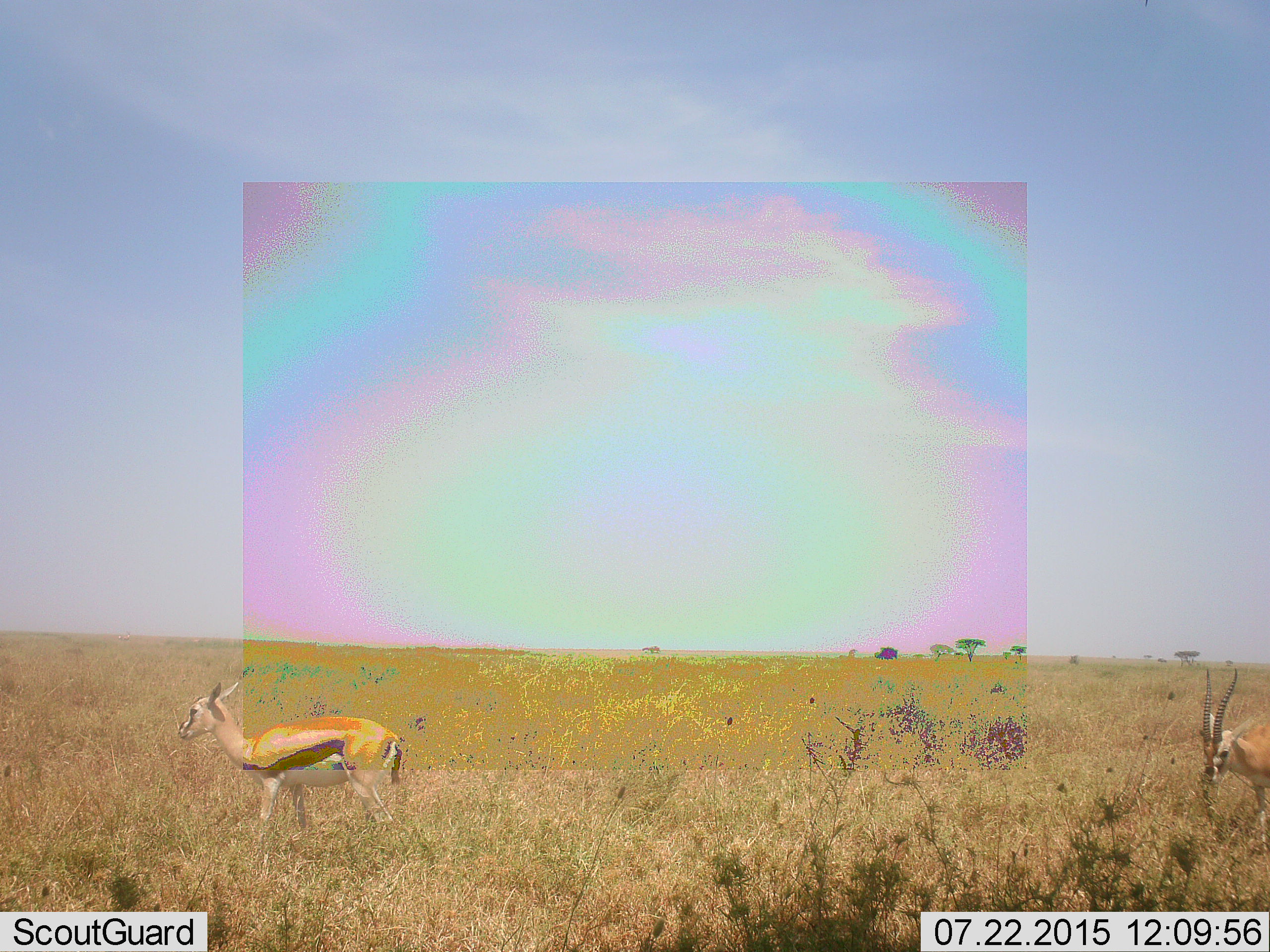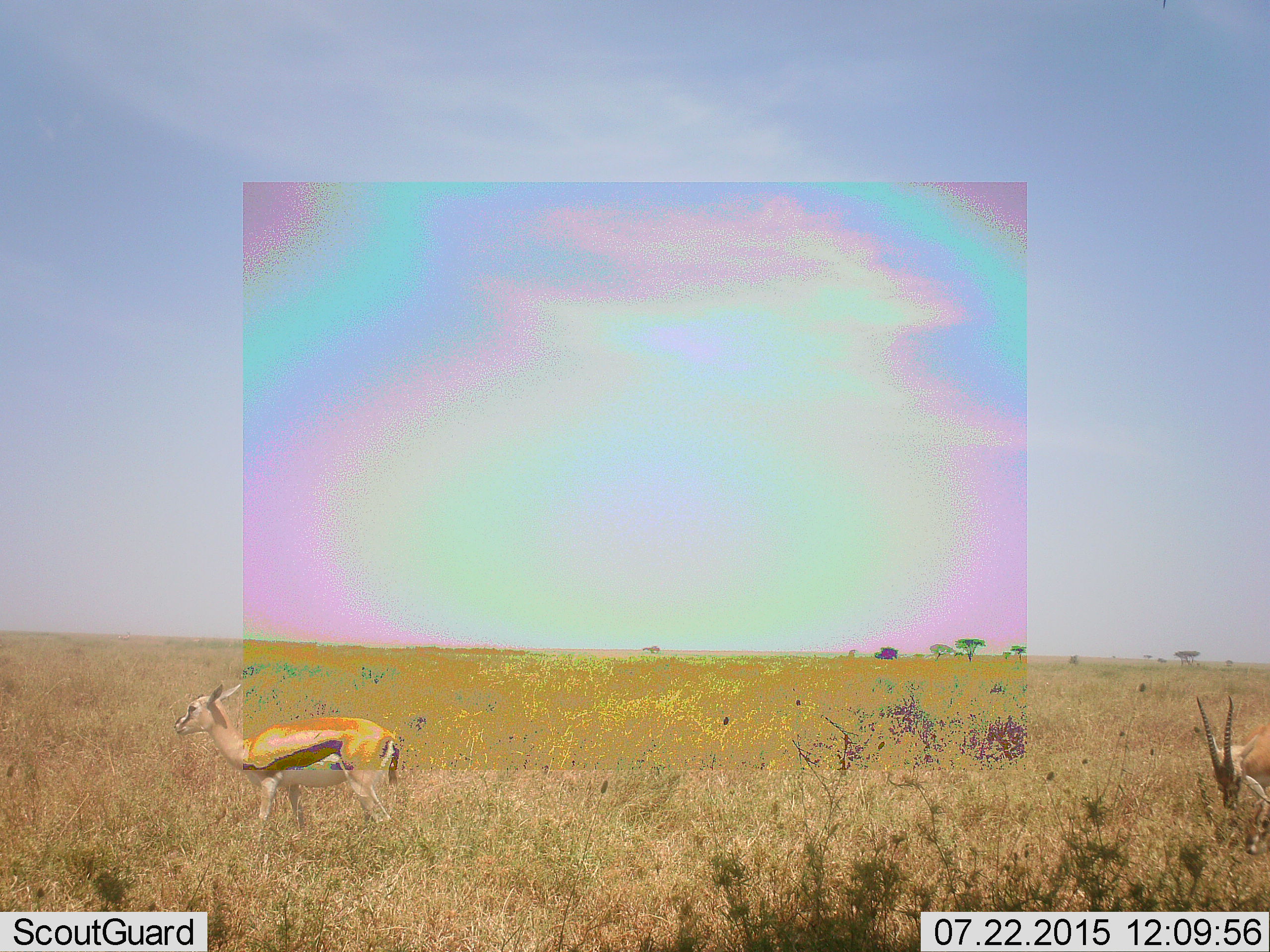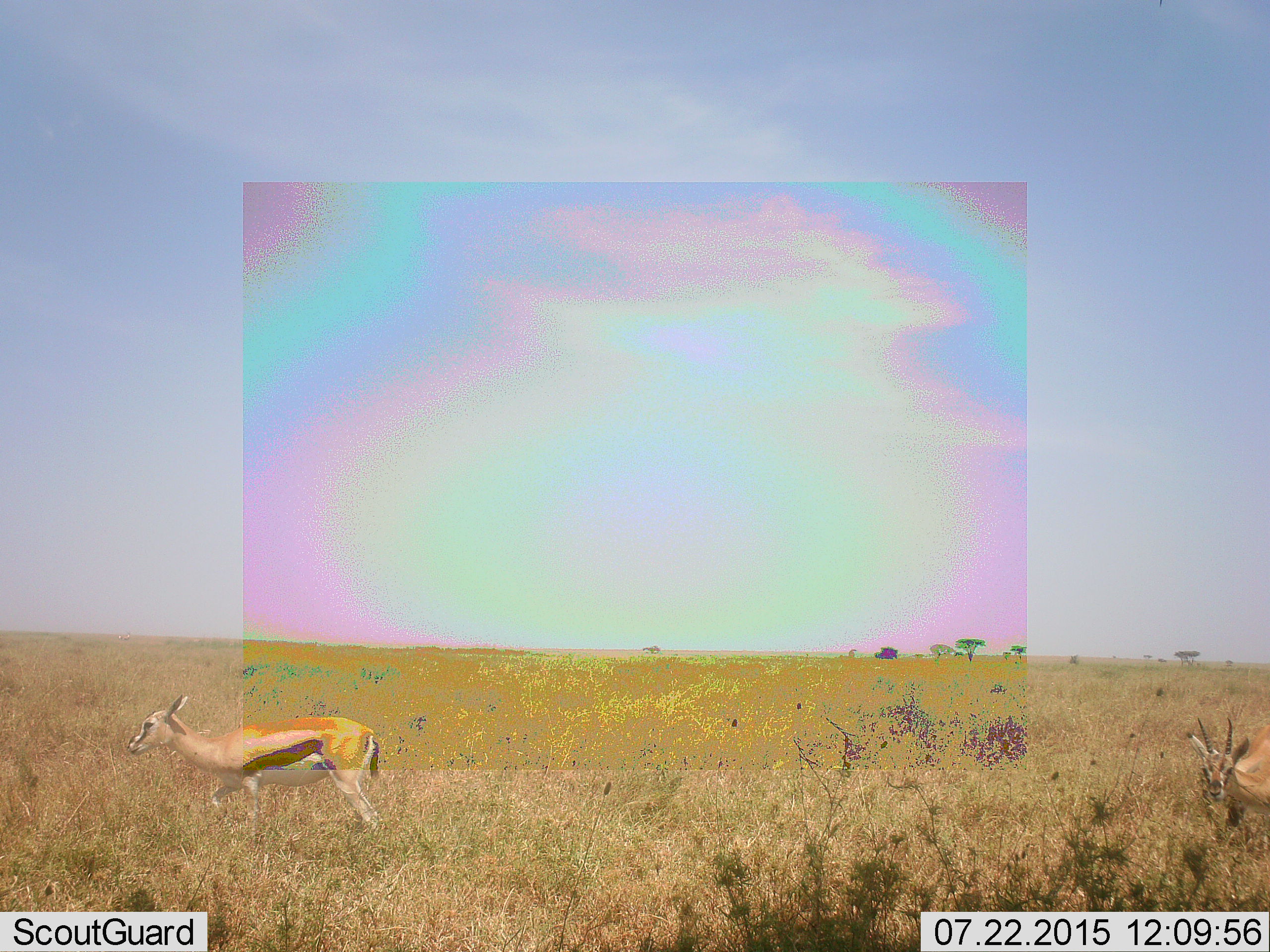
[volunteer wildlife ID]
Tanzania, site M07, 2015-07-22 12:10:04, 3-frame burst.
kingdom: Animalia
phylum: Chordata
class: Mammalia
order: Artiodactyla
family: Bovidae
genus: Eudorcas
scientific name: Eudorcas thomsonii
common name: thomson's gazelle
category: gazellethomsons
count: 2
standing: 75%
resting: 0%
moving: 50%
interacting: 0%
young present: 0%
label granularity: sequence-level